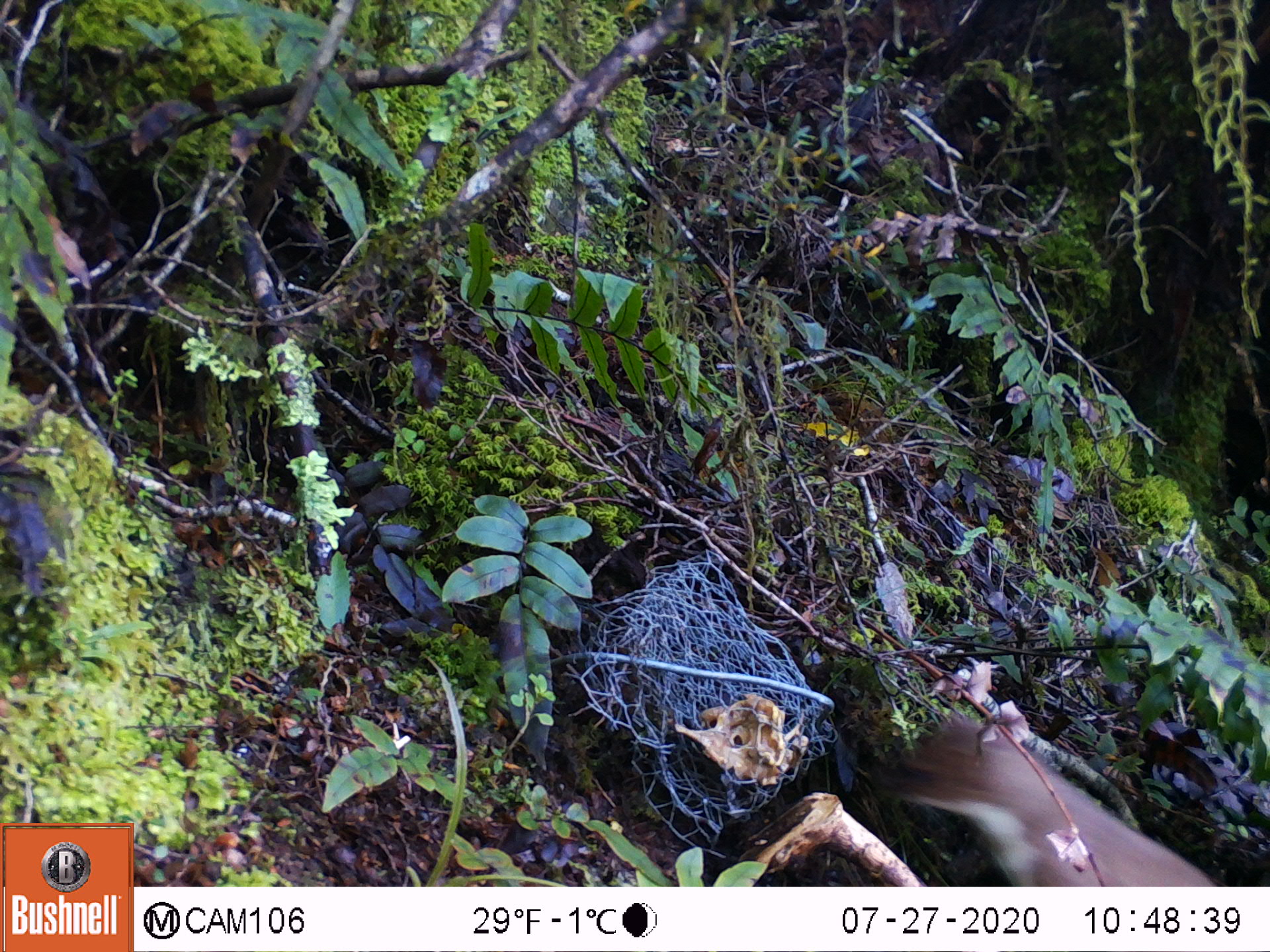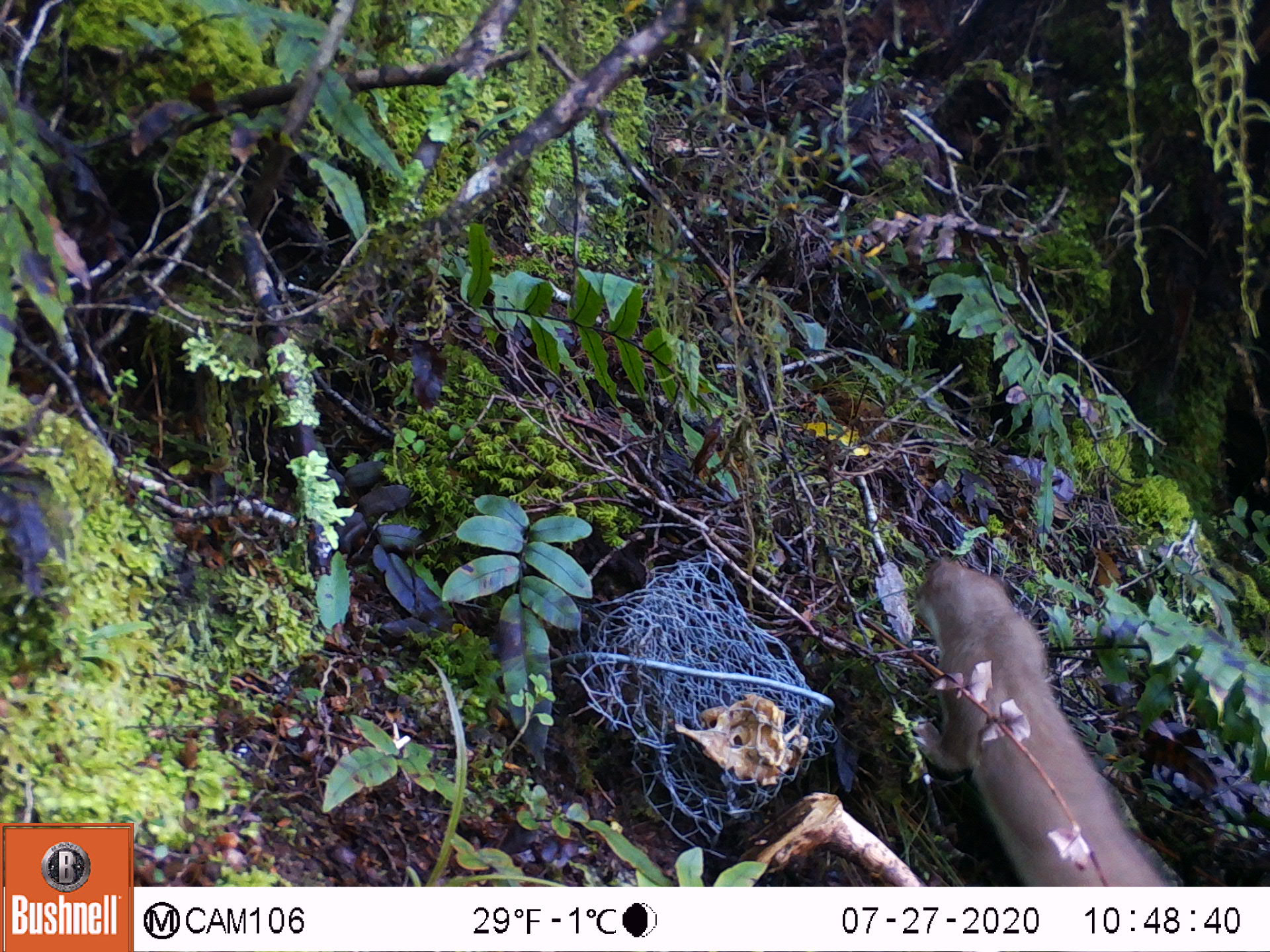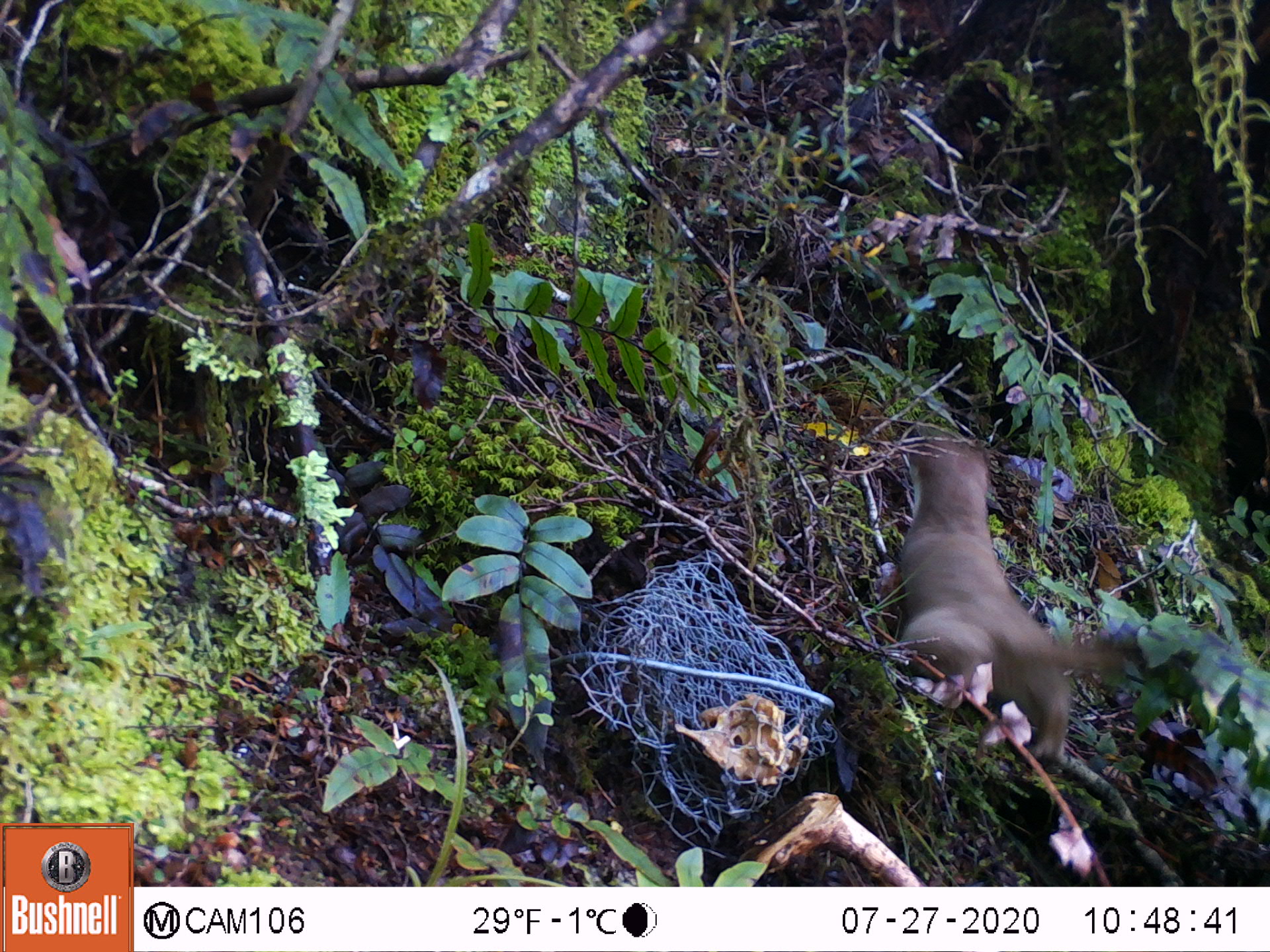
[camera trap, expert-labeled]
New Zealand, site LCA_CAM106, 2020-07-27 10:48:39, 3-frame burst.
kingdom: Animalia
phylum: Chordata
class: Mammalia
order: Carnivora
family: Mustelidae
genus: Mustela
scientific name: Mustela erminea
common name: stoat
Stoat (Mustela erminea).